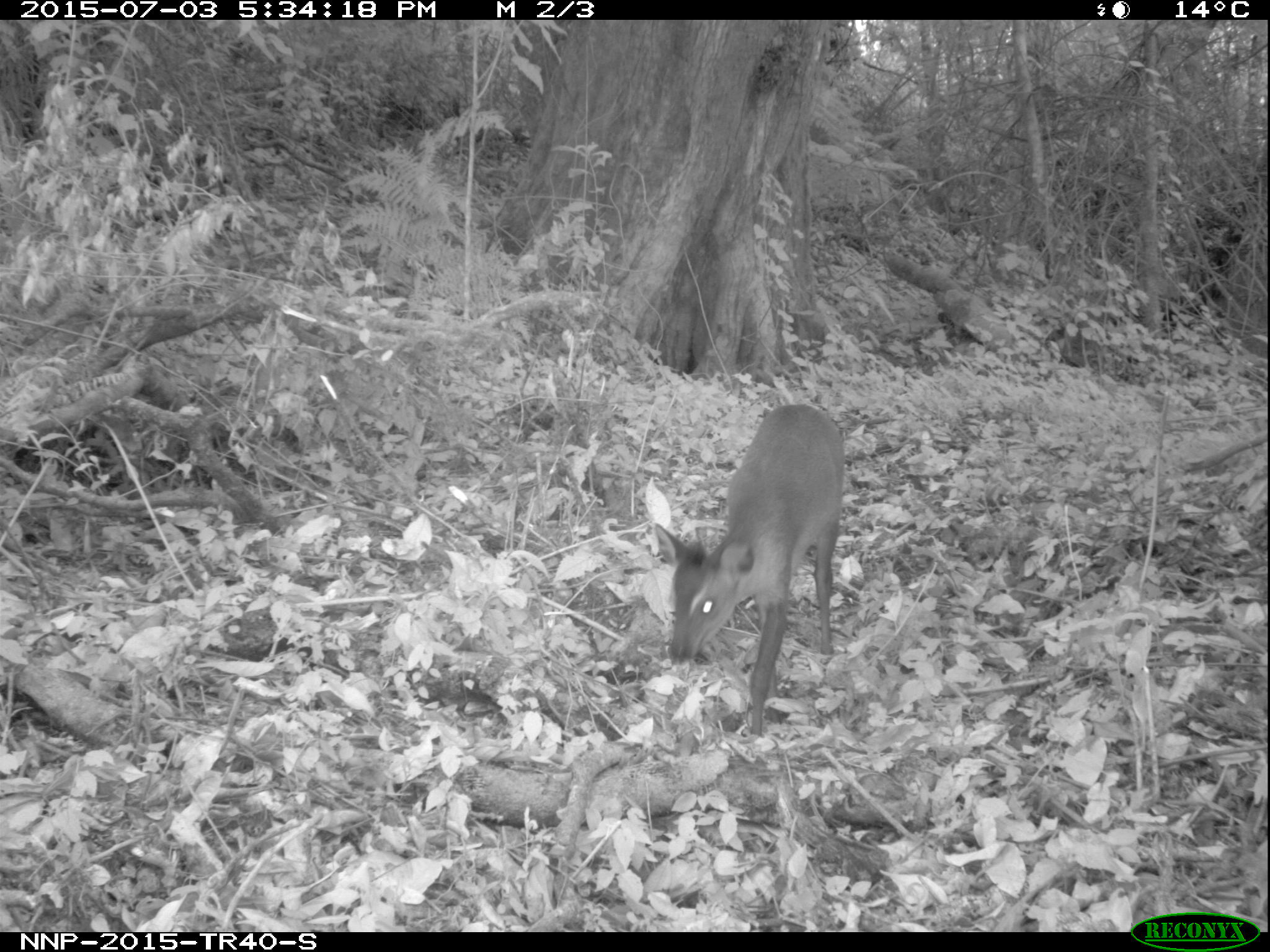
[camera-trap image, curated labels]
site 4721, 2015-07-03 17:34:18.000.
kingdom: Animalia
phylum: Chordata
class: Mammalia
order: Artiodactyla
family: Bovidae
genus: Cephalophus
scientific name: Cephalophus nigrifrons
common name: black-fronted duiker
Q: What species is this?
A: Cephalophus nigrifrons (black-fronted duiker).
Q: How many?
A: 1.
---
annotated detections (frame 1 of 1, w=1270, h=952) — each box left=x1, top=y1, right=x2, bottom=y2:
cephalophus nigrifrons: left=651, top=402, right=846, bottom=736